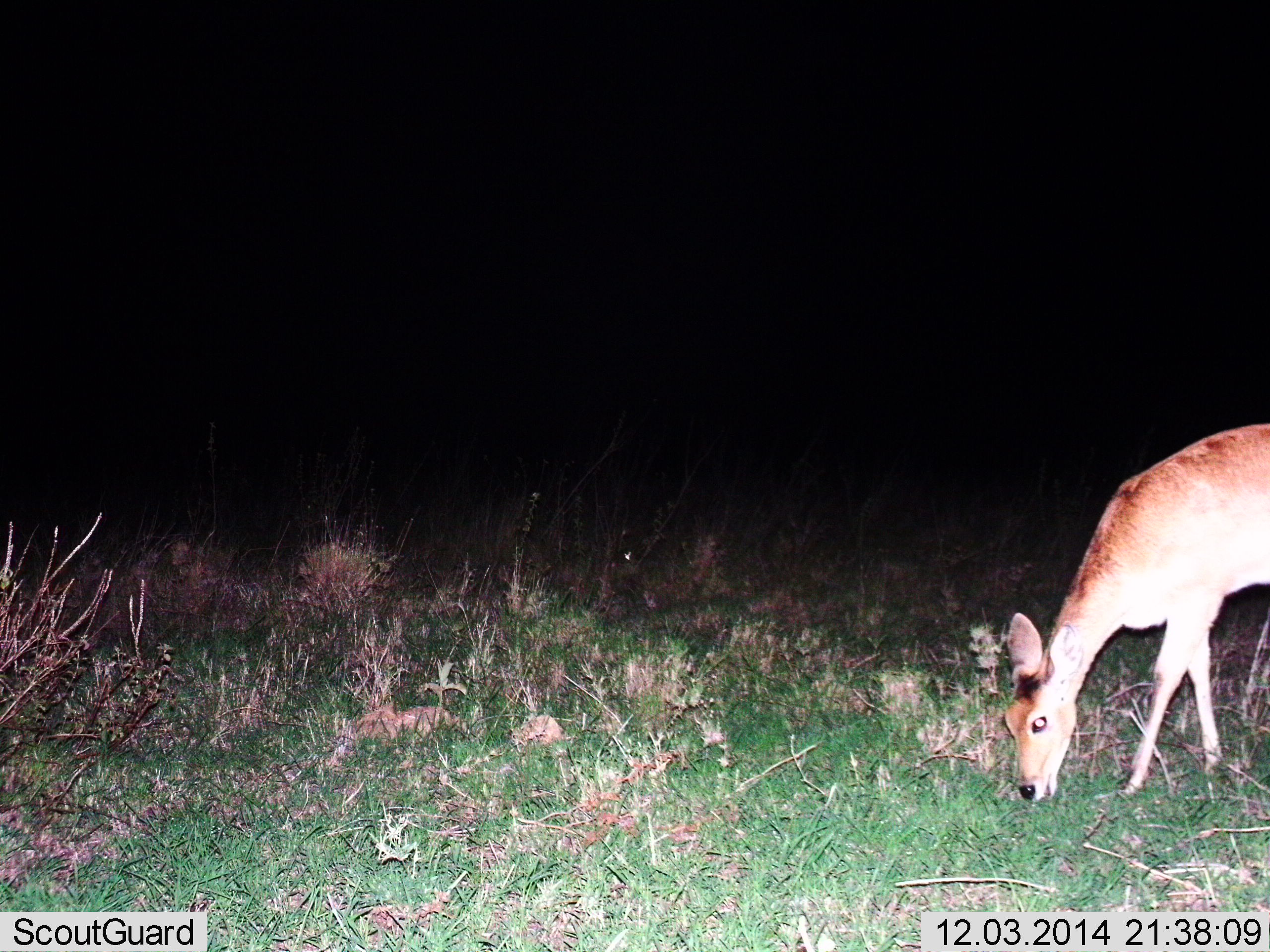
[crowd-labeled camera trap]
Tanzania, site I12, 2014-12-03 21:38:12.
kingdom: Animalia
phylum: Chordata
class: Mammalia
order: Artiodactyla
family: Bovidae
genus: Redunca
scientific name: Redunca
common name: reedbuck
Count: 1.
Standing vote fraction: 40%.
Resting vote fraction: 0%.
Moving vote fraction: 0%.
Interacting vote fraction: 0%.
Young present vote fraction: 0%.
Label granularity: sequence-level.